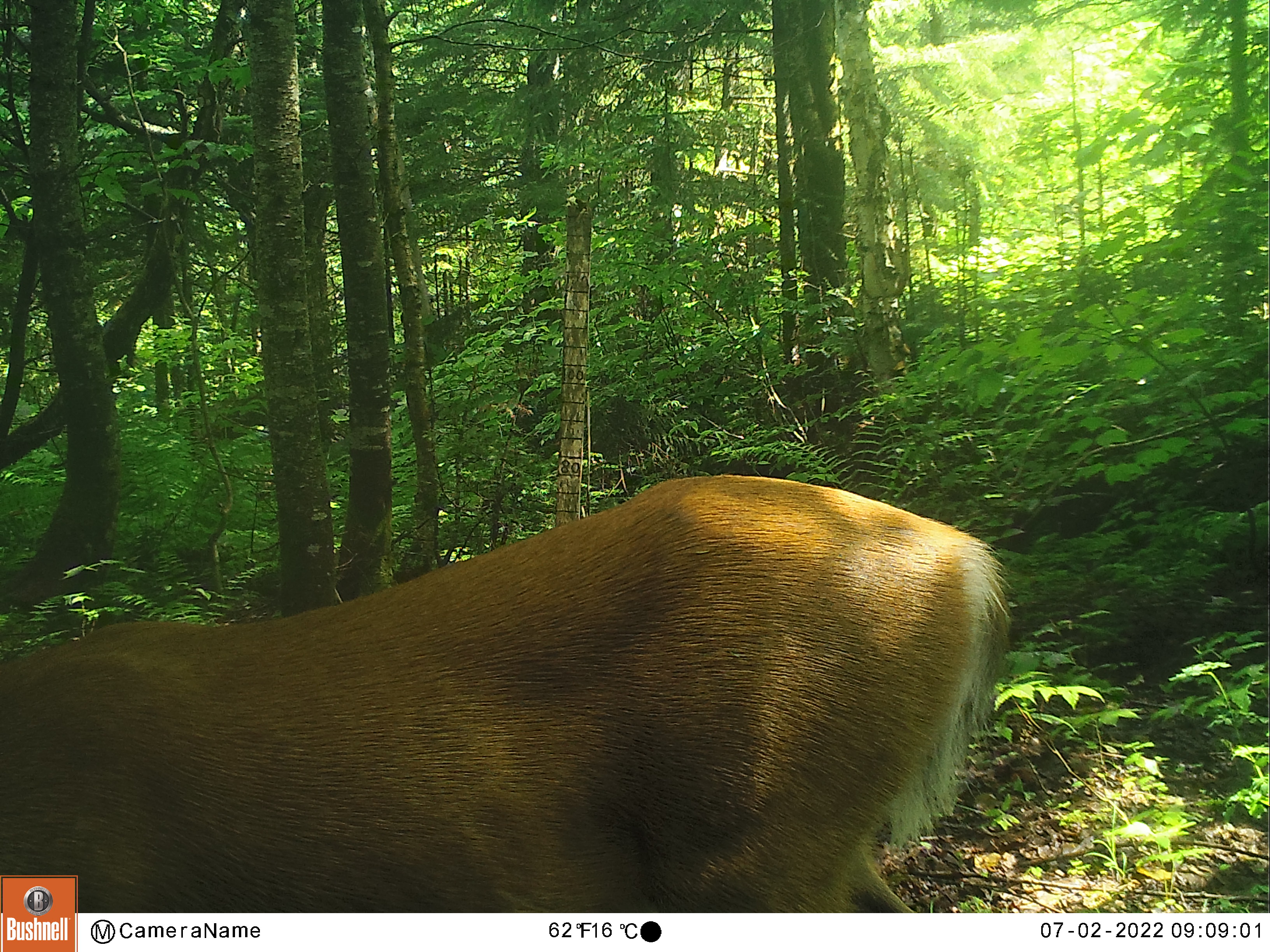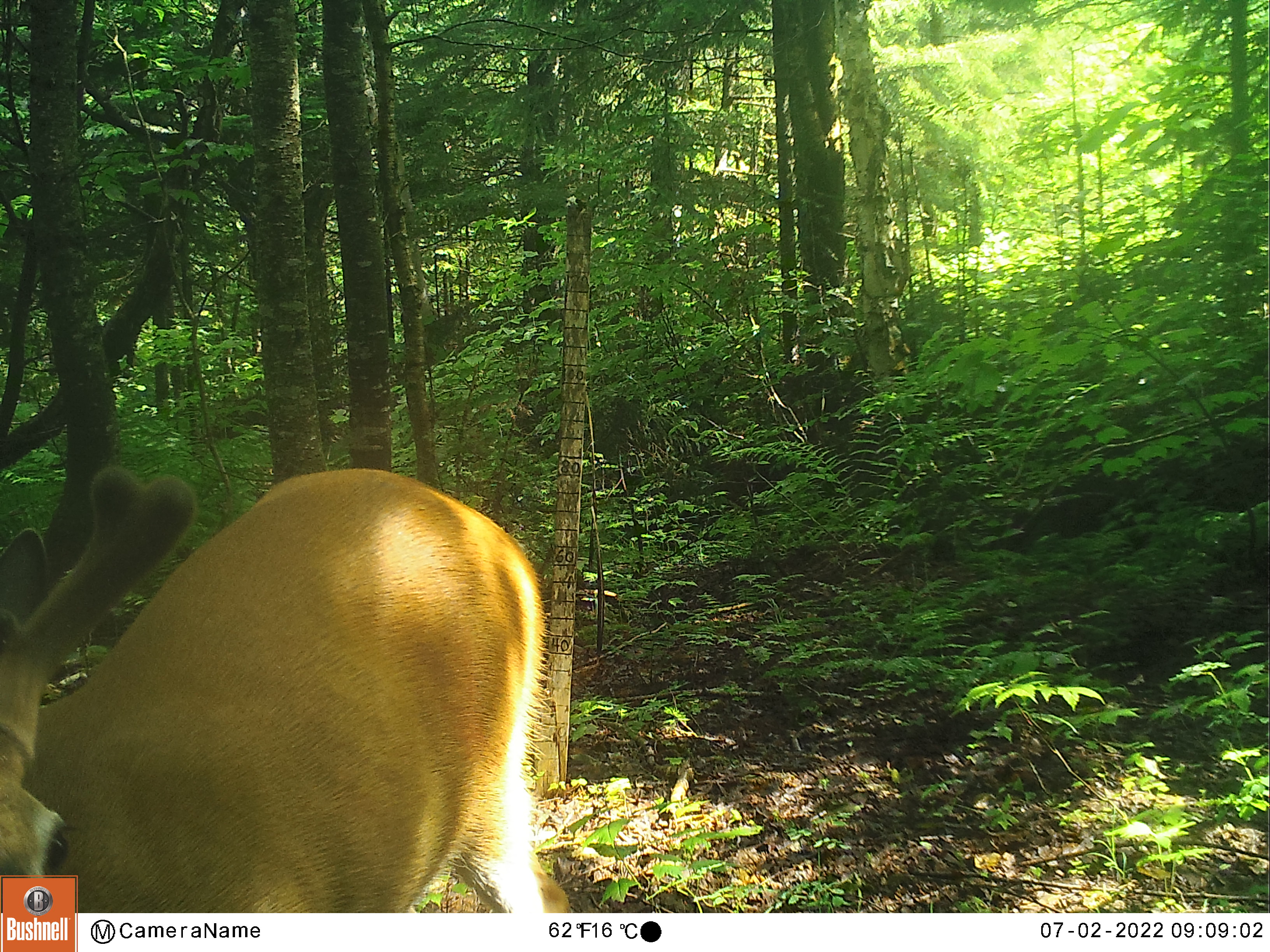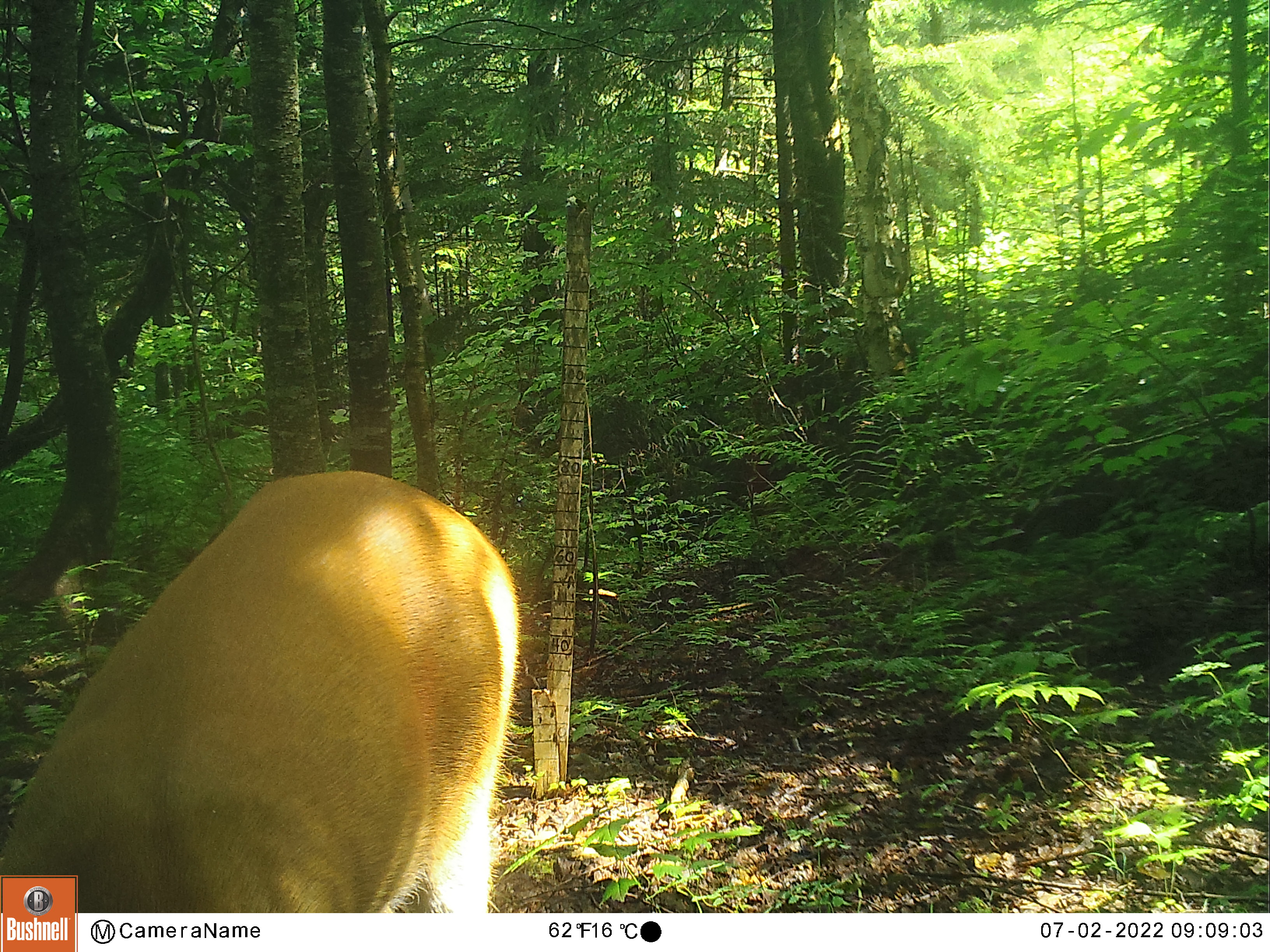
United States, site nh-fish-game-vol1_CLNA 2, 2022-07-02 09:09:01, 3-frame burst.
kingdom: Animalia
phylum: Chordata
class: Mammalia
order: Artiodactyla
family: Cervidae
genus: Odocoileus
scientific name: Odocoileus virginianus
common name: white-tailed deer